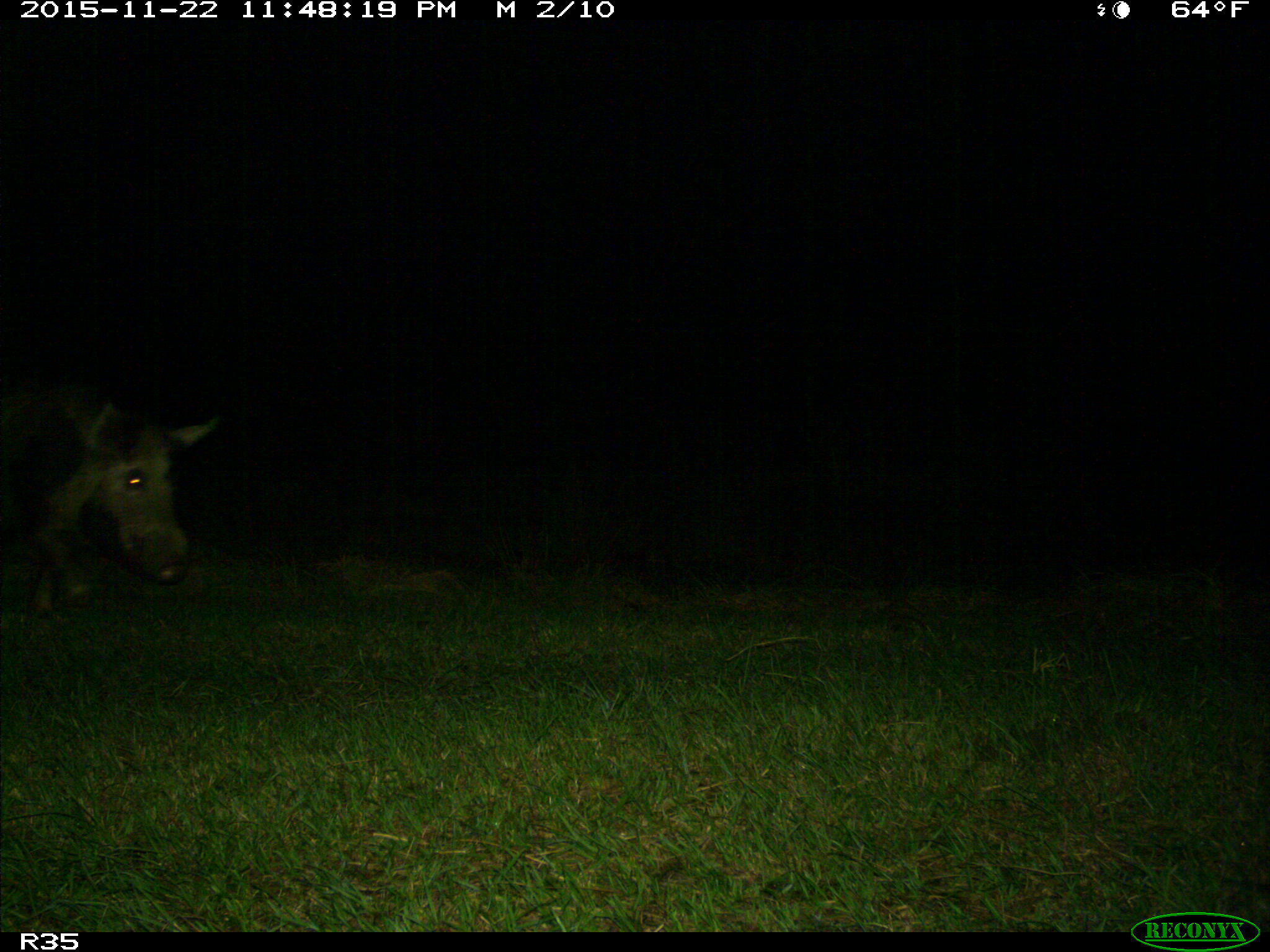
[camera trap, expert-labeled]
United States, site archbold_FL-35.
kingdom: Animalia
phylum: Chordata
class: Mammalia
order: Artiodactyla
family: Suidae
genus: Sus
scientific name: Sus scrofa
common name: wild boar